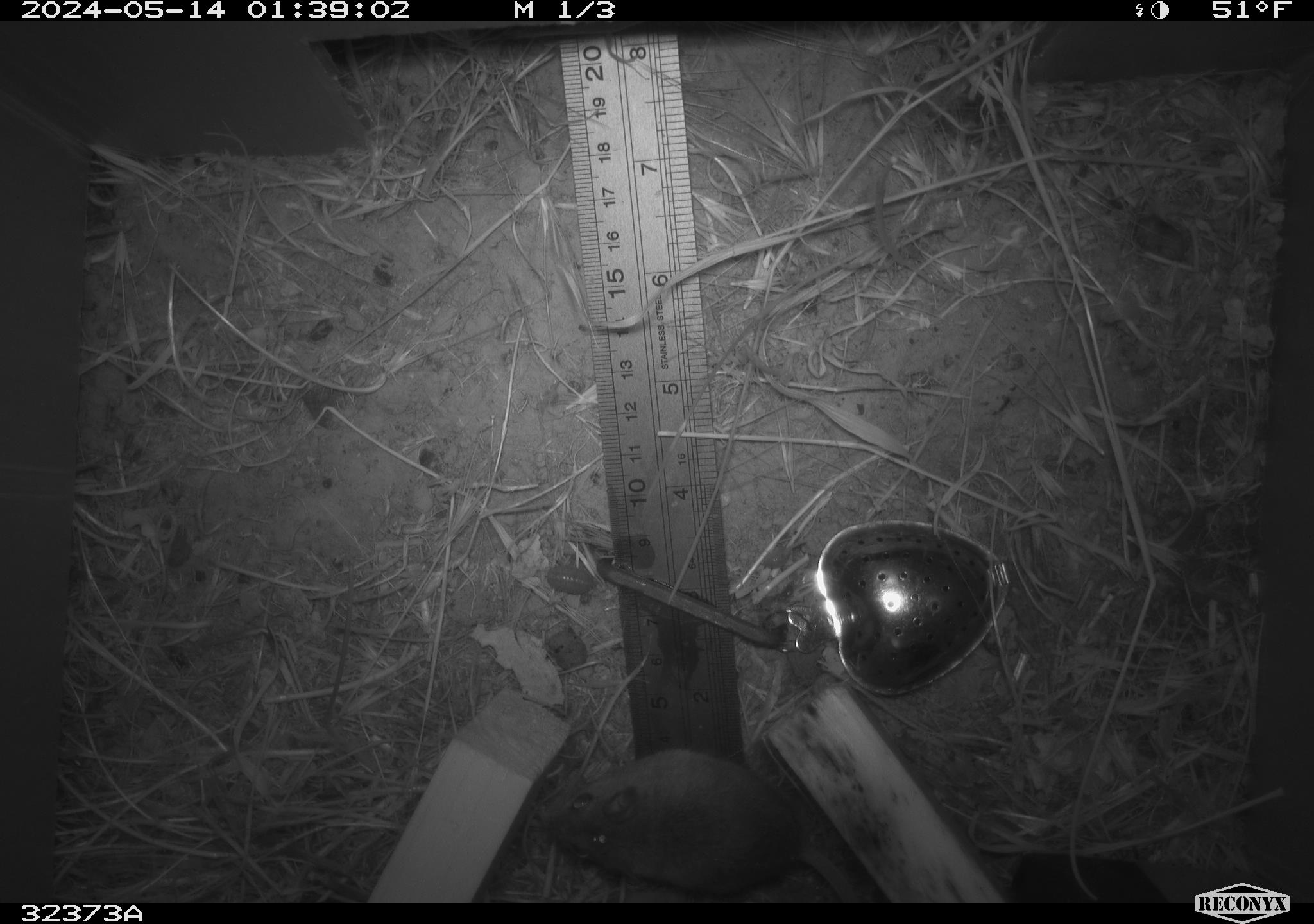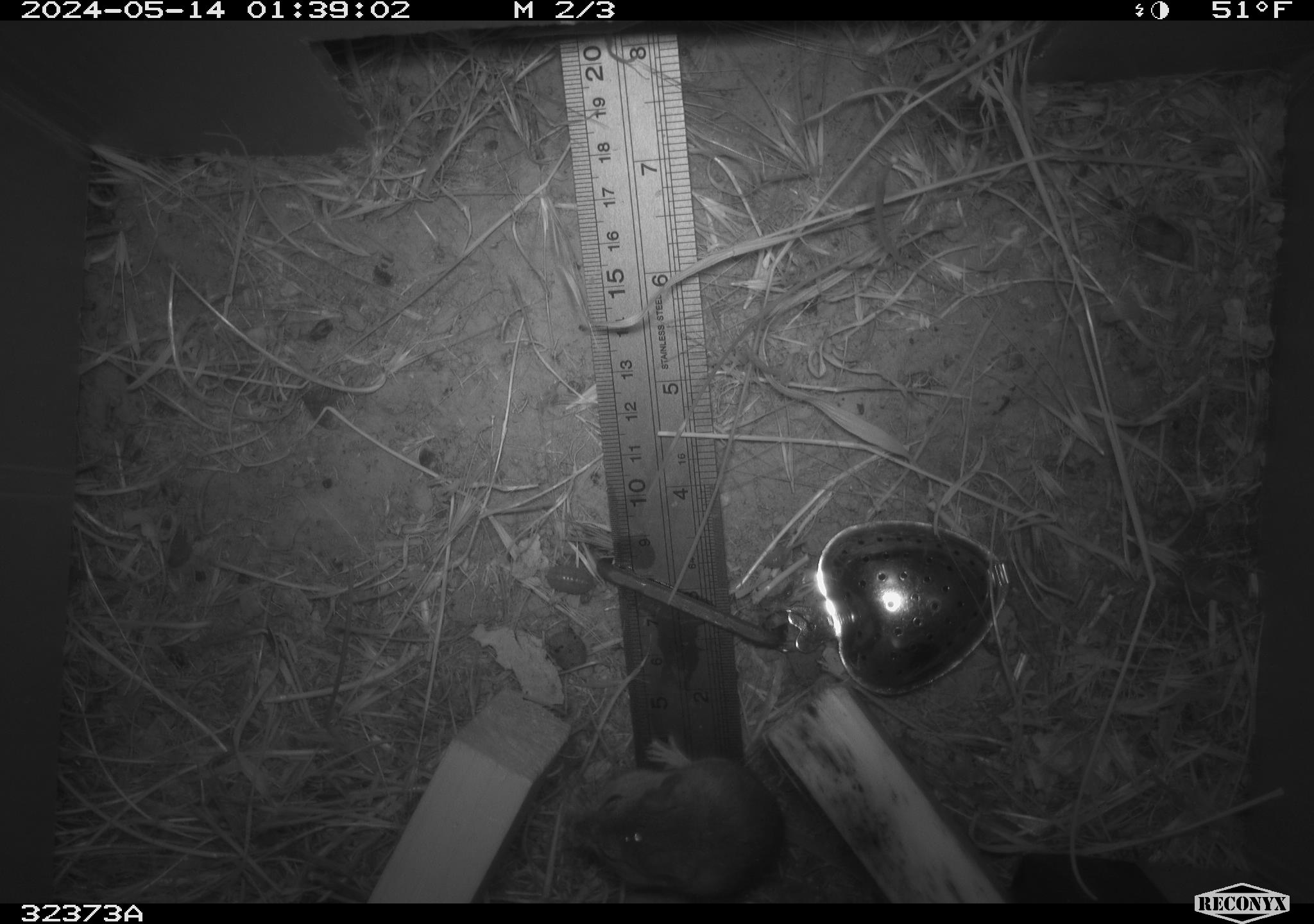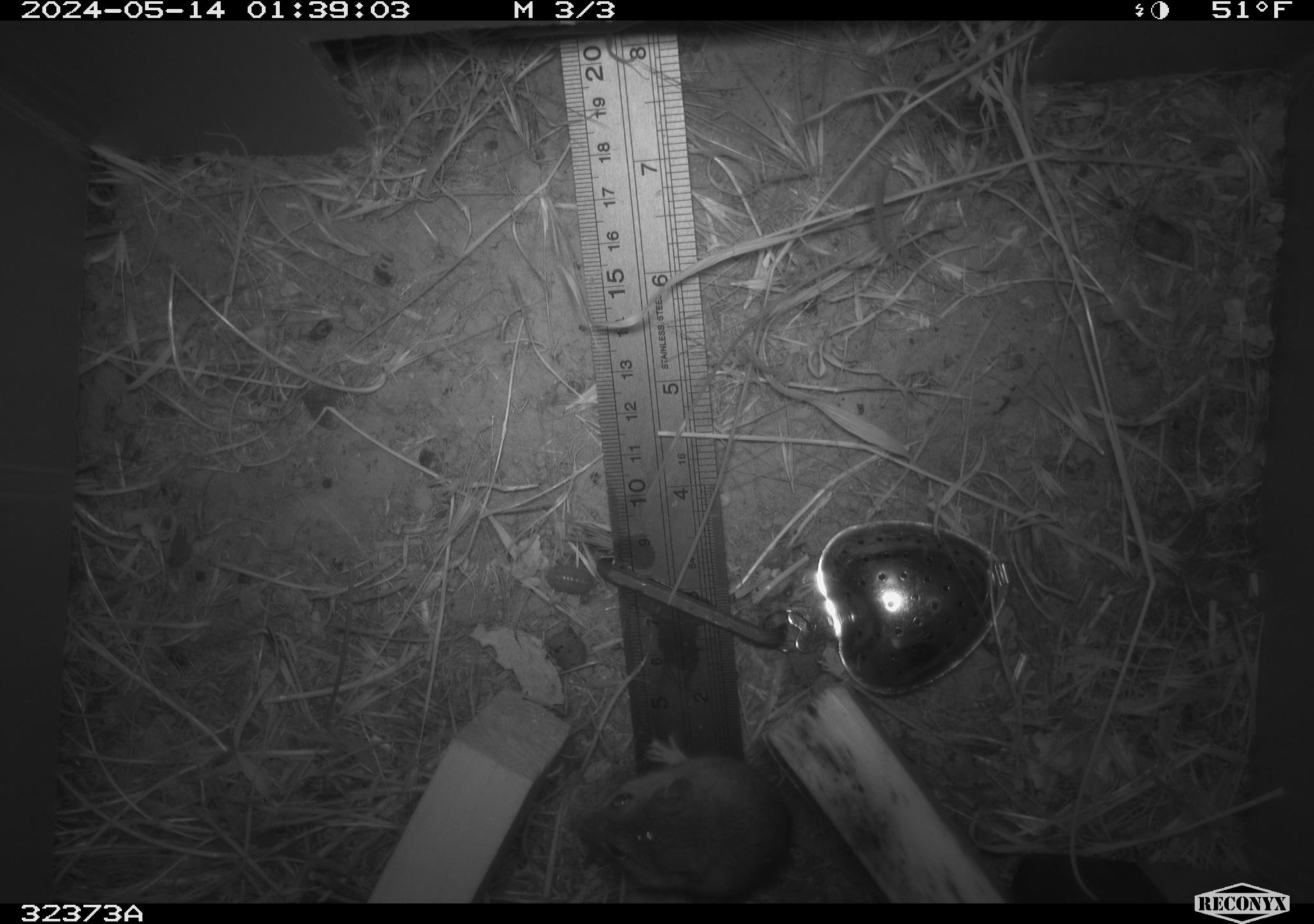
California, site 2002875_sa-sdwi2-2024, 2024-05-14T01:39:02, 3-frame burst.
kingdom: Animalia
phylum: Chordata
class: Mammalia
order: Rodentia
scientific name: Rodentia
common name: mouse species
Mouse species (Rodentia).